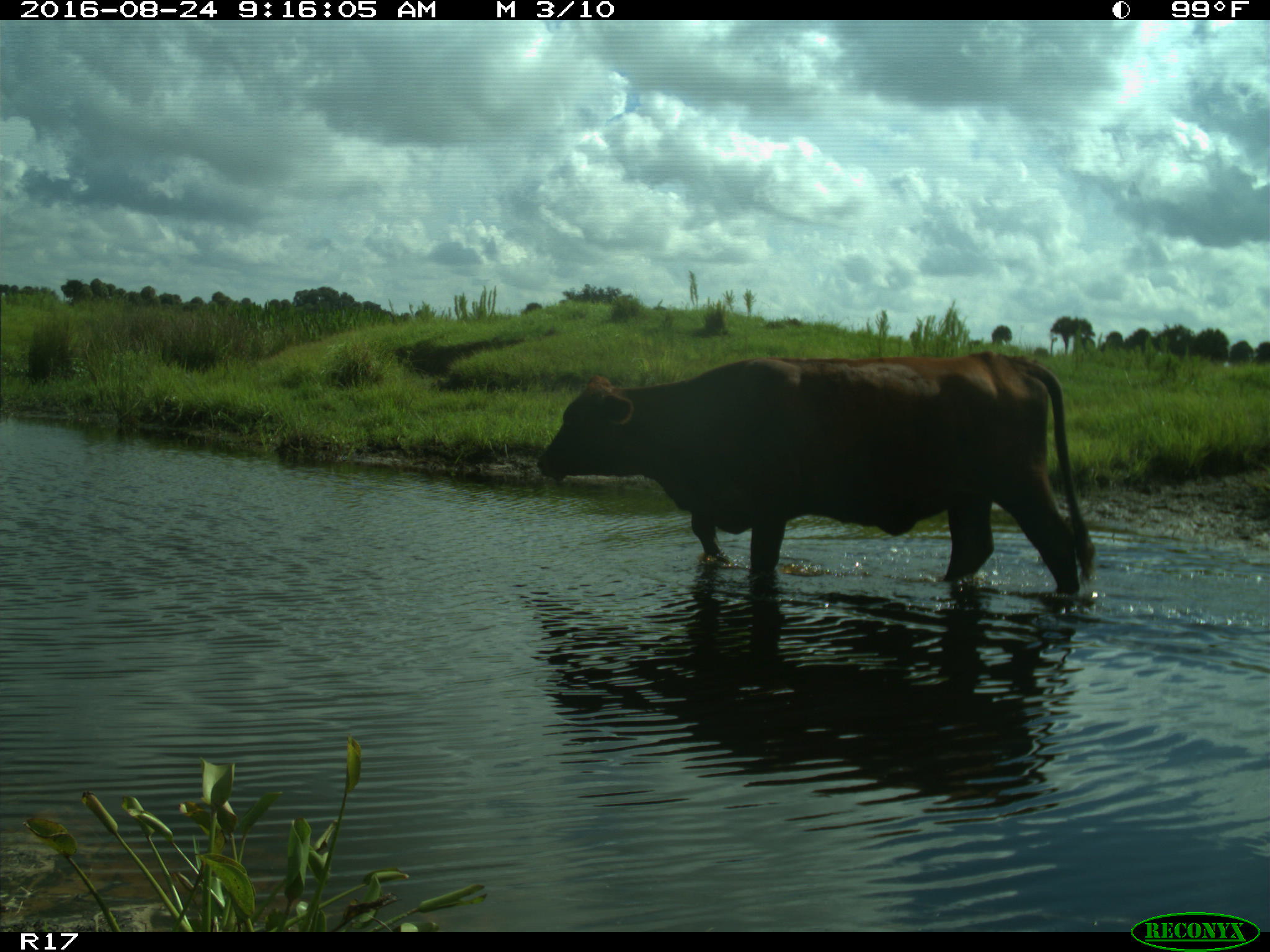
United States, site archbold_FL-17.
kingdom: Animalia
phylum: Chordata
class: Mammalia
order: Artiodactyla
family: Bovidae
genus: Bos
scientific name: Bos taurus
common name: domestic cow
Bos taurus (domestic cow).